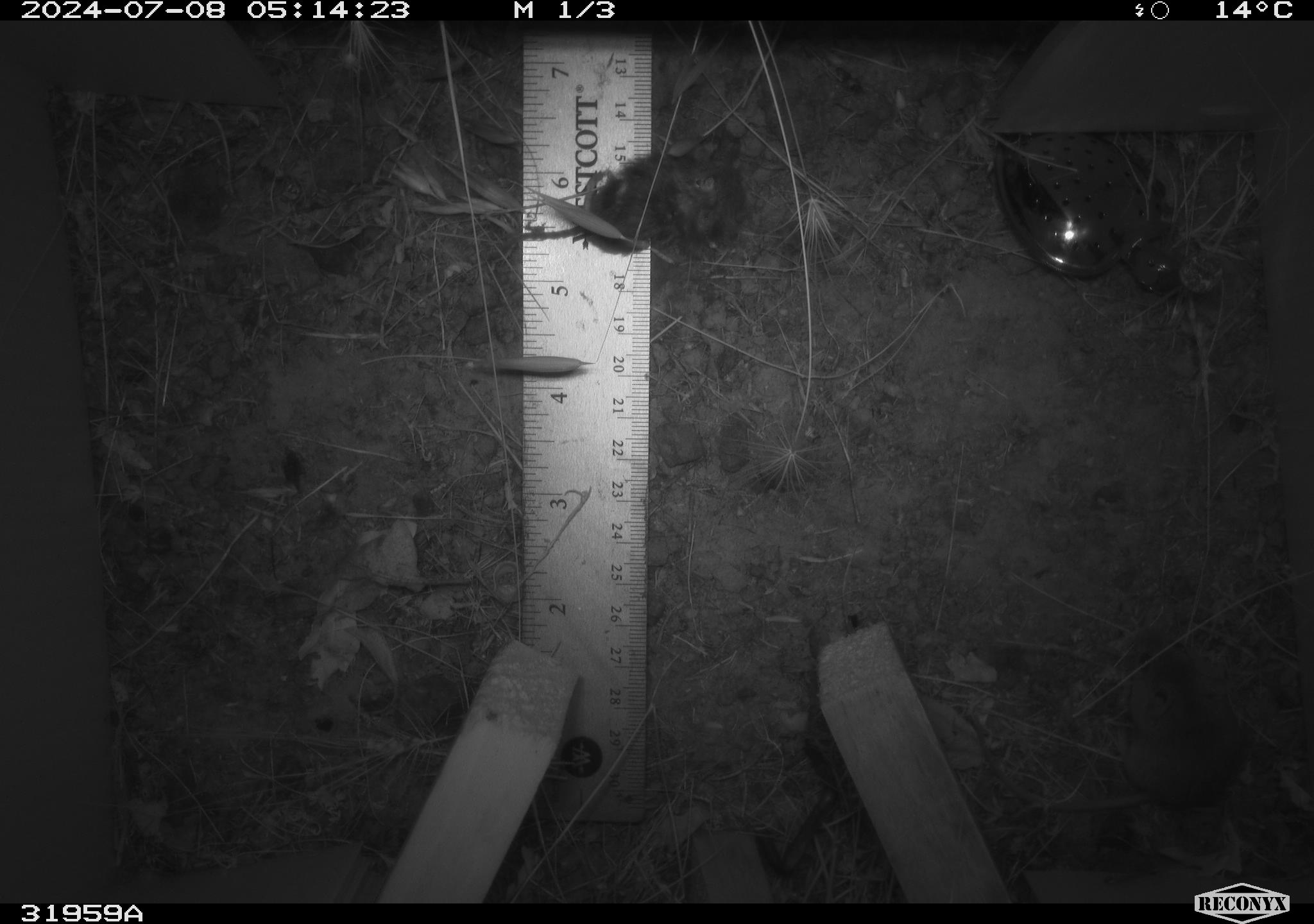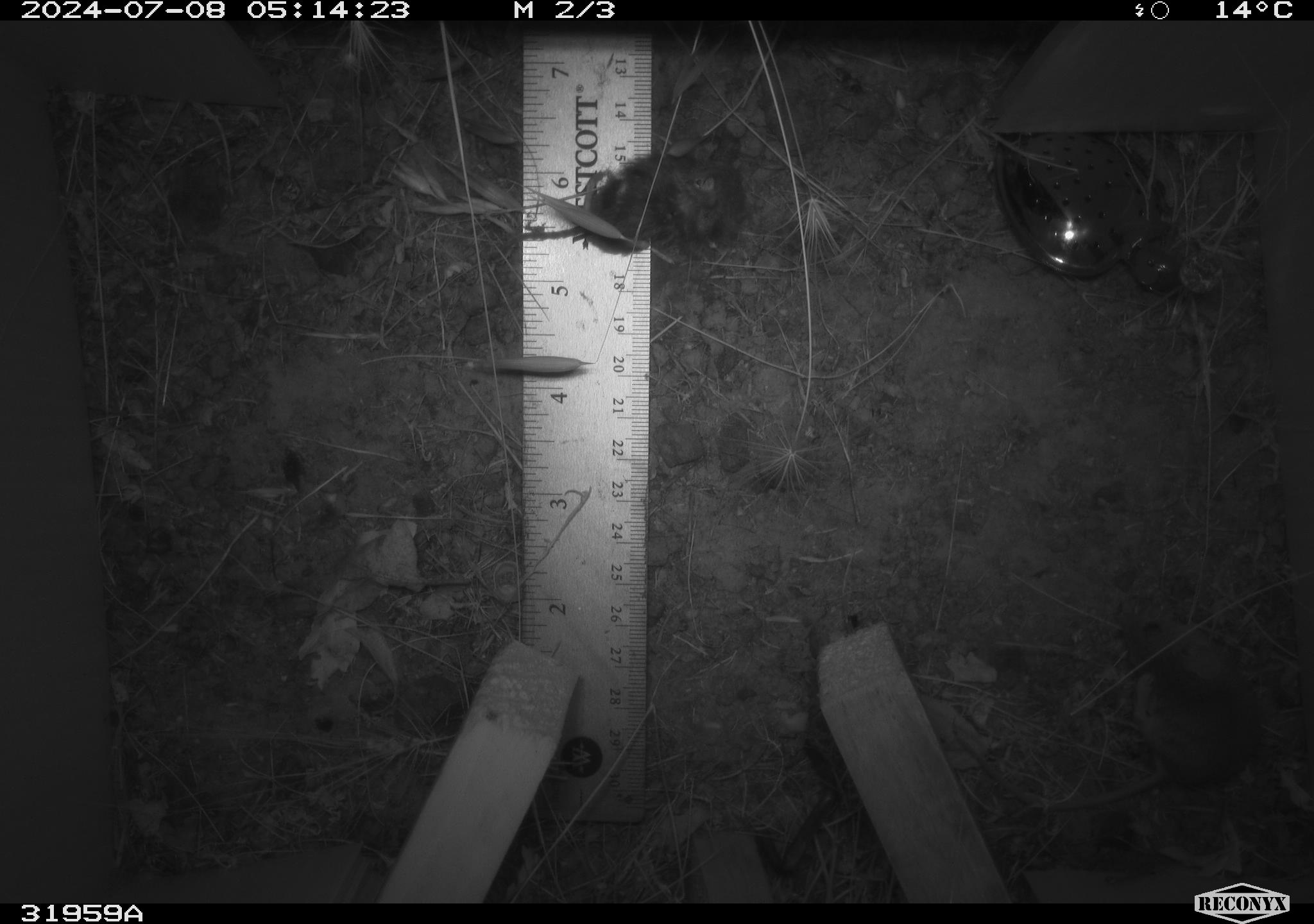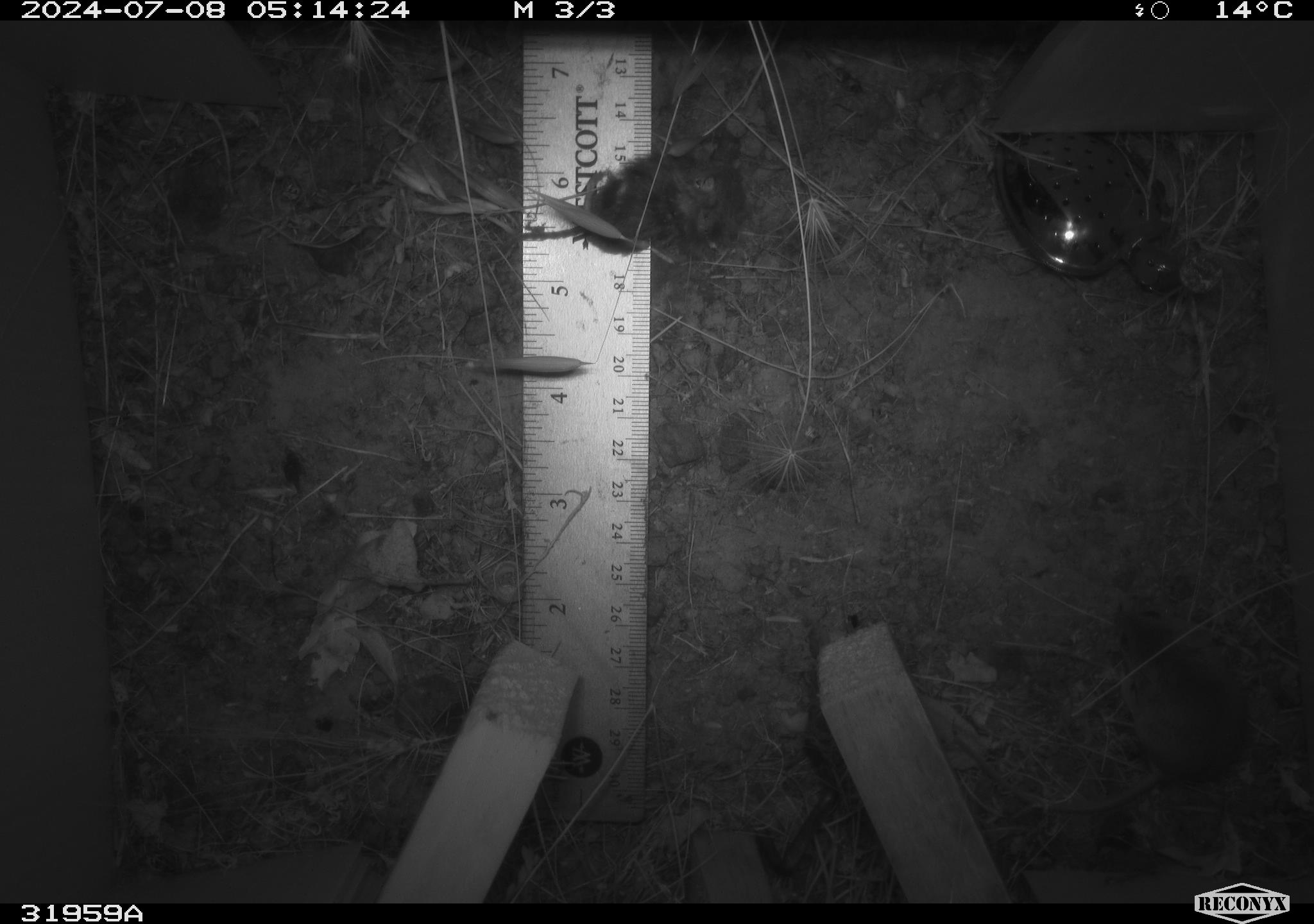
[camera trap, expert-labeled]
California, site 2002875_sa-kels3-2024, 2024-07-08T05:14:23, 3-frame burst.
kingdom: Animalia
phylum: Chordata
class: Mammalia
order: Rodentia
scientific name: Rodentia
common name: mouse species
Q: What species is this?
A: Mouse species (Rodentia).